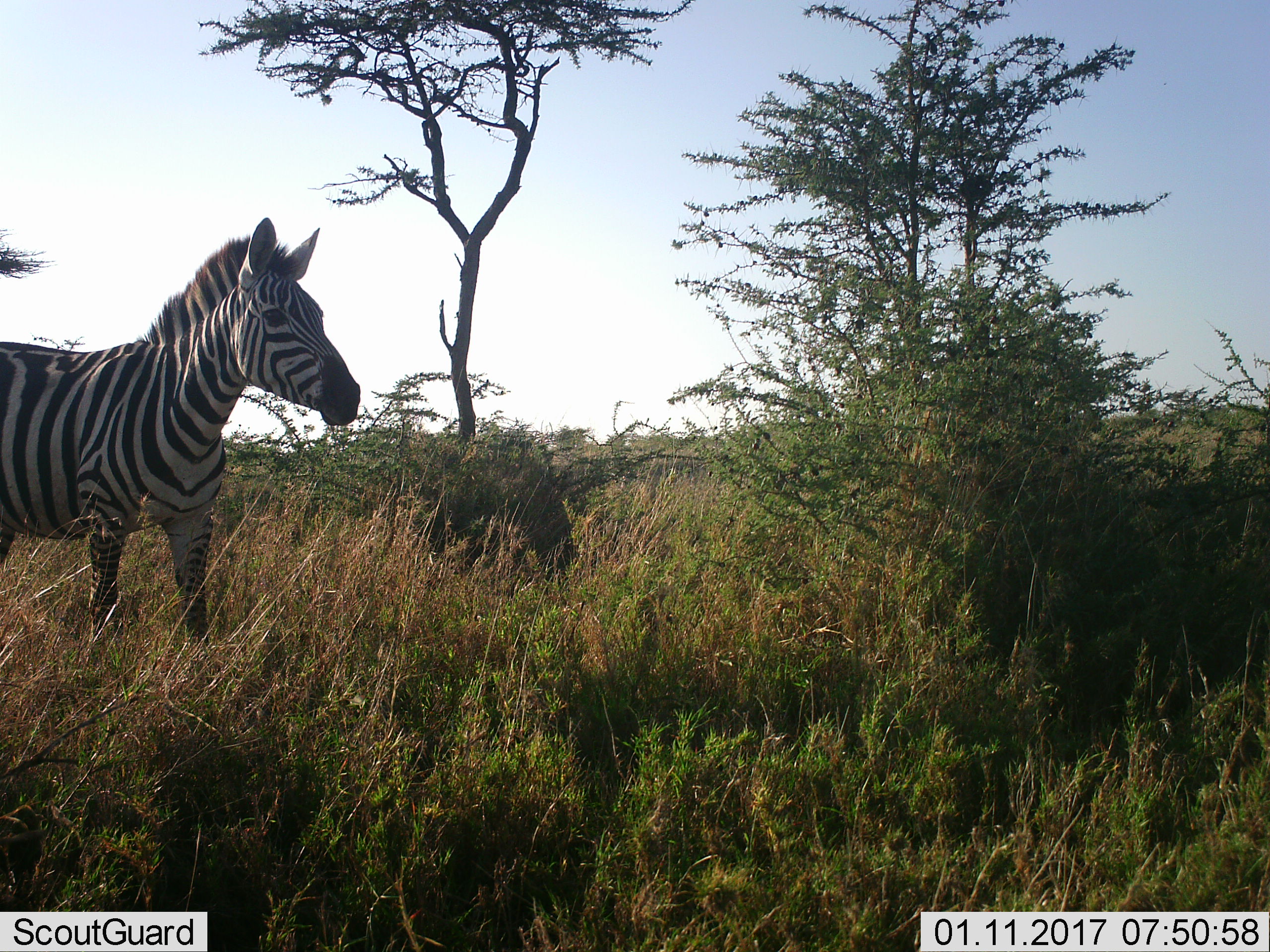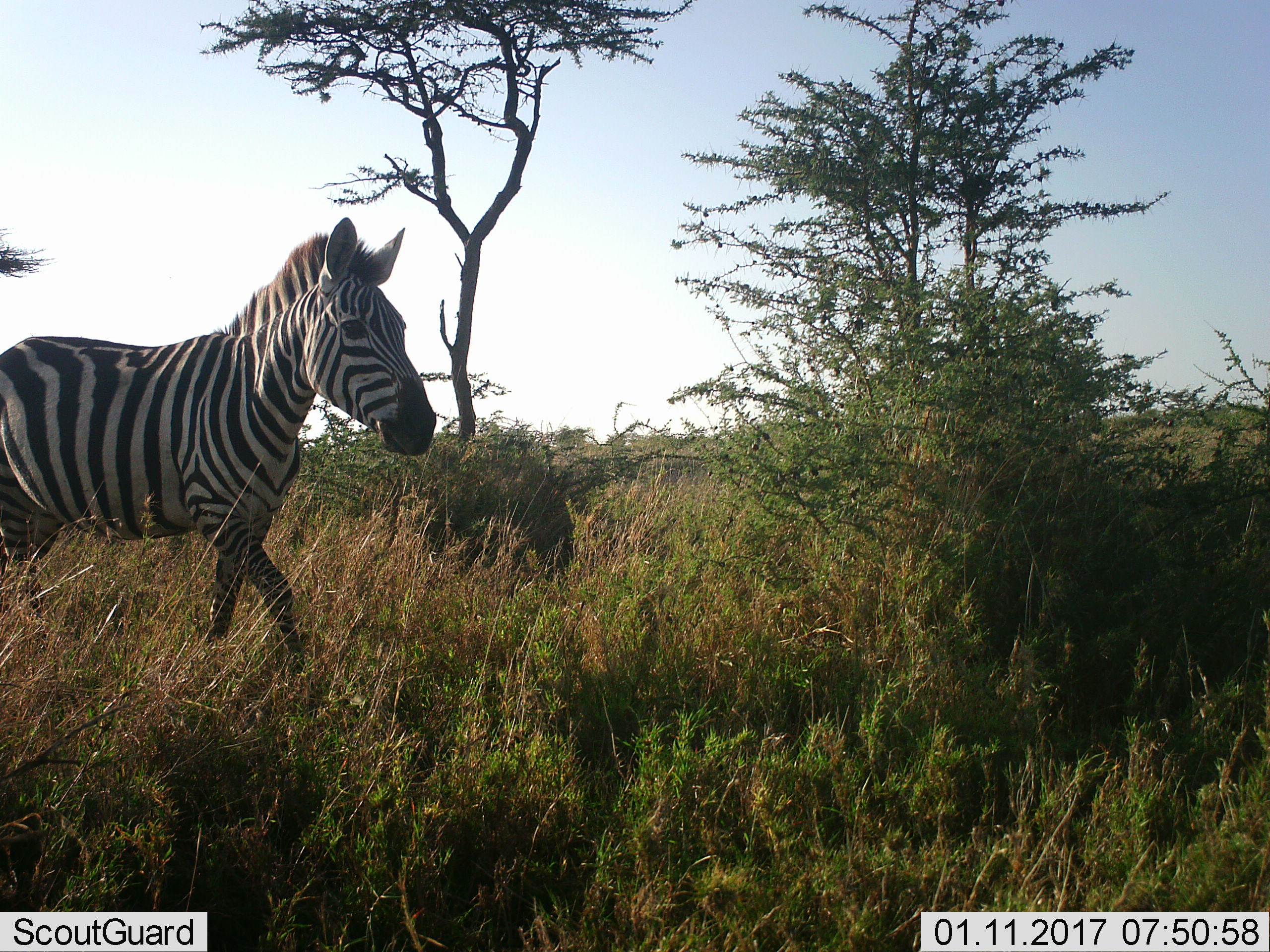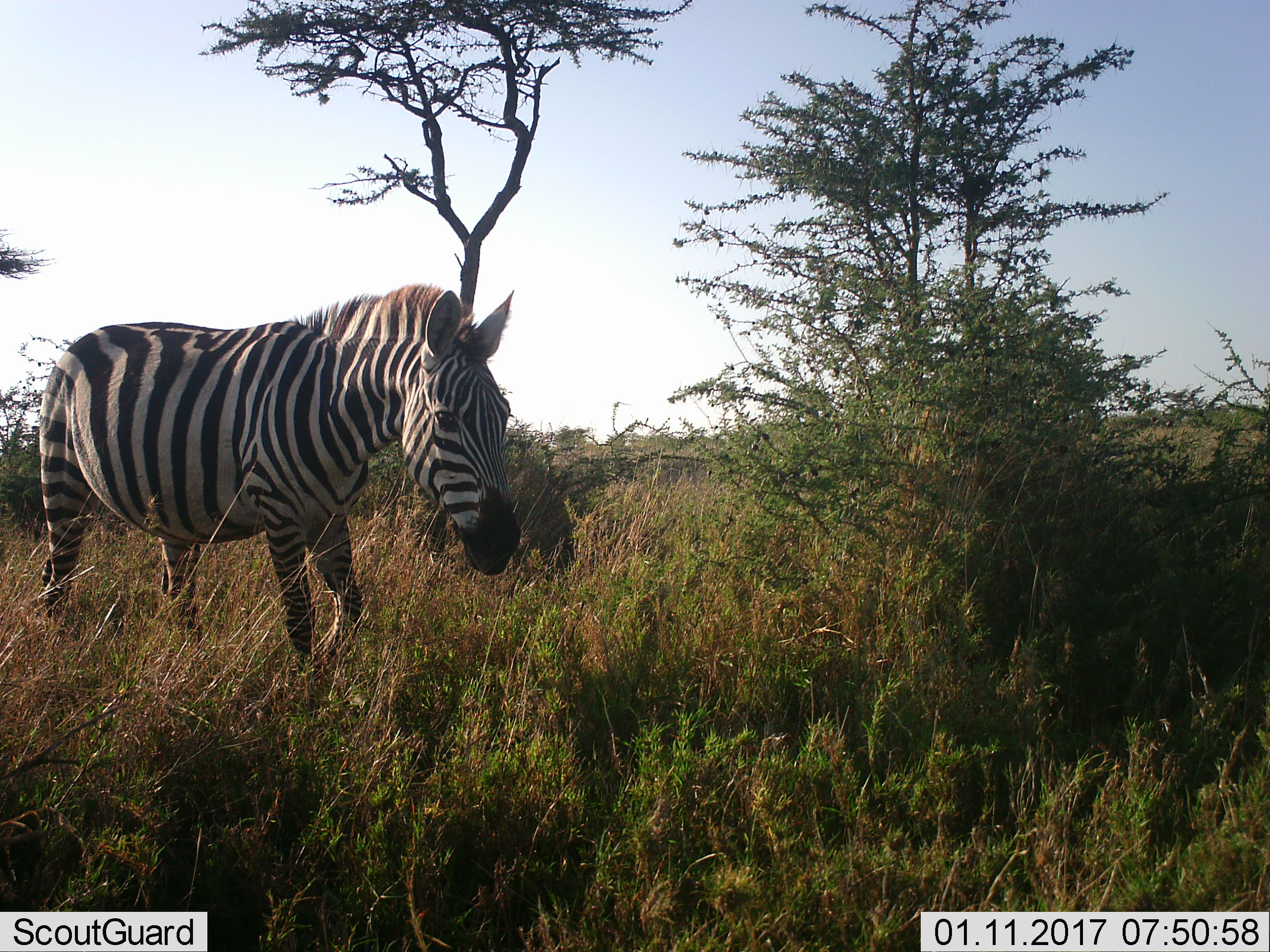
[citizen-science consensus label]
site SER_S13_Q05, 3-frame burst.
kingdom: Animalia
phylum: Chordata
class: Mammalia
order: Perissodactyla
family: Equidae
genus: Equus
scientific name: Equus quagga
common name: plains zebra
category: zebraplains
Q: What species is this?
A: Zebraplains (plains zebra) (Equus quagga).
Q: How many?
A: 1.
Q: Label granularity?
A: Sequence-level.